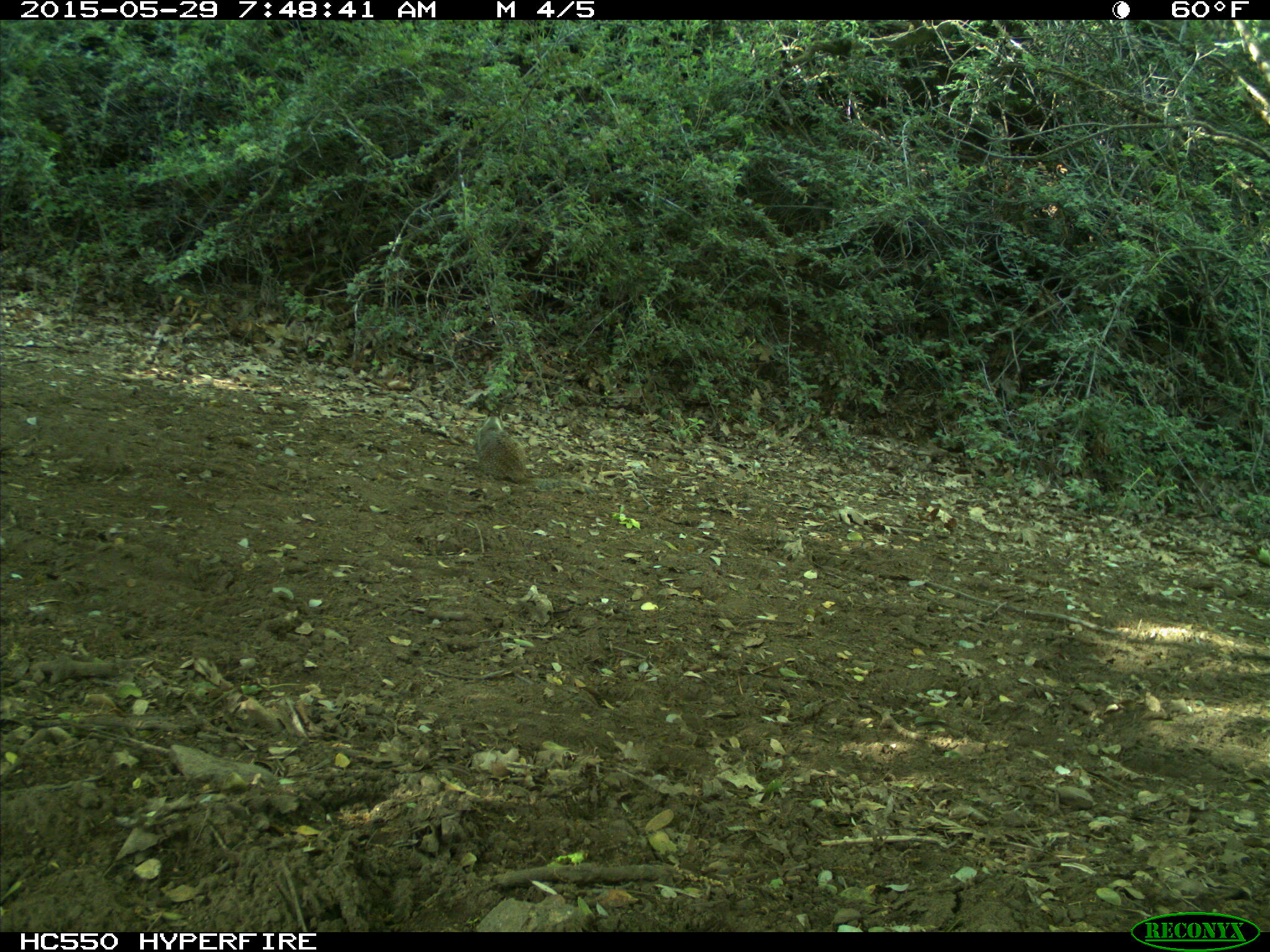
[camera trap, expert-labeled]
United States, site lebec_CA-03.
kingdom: Animalia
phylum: Chordata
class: Mammalia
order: Rodentia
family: Sciuridae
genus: Otospermophilus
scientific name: Otospermophilus beecheyi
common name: california ground squirrel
Otospermophilus beecheyi (california ground squirrel).